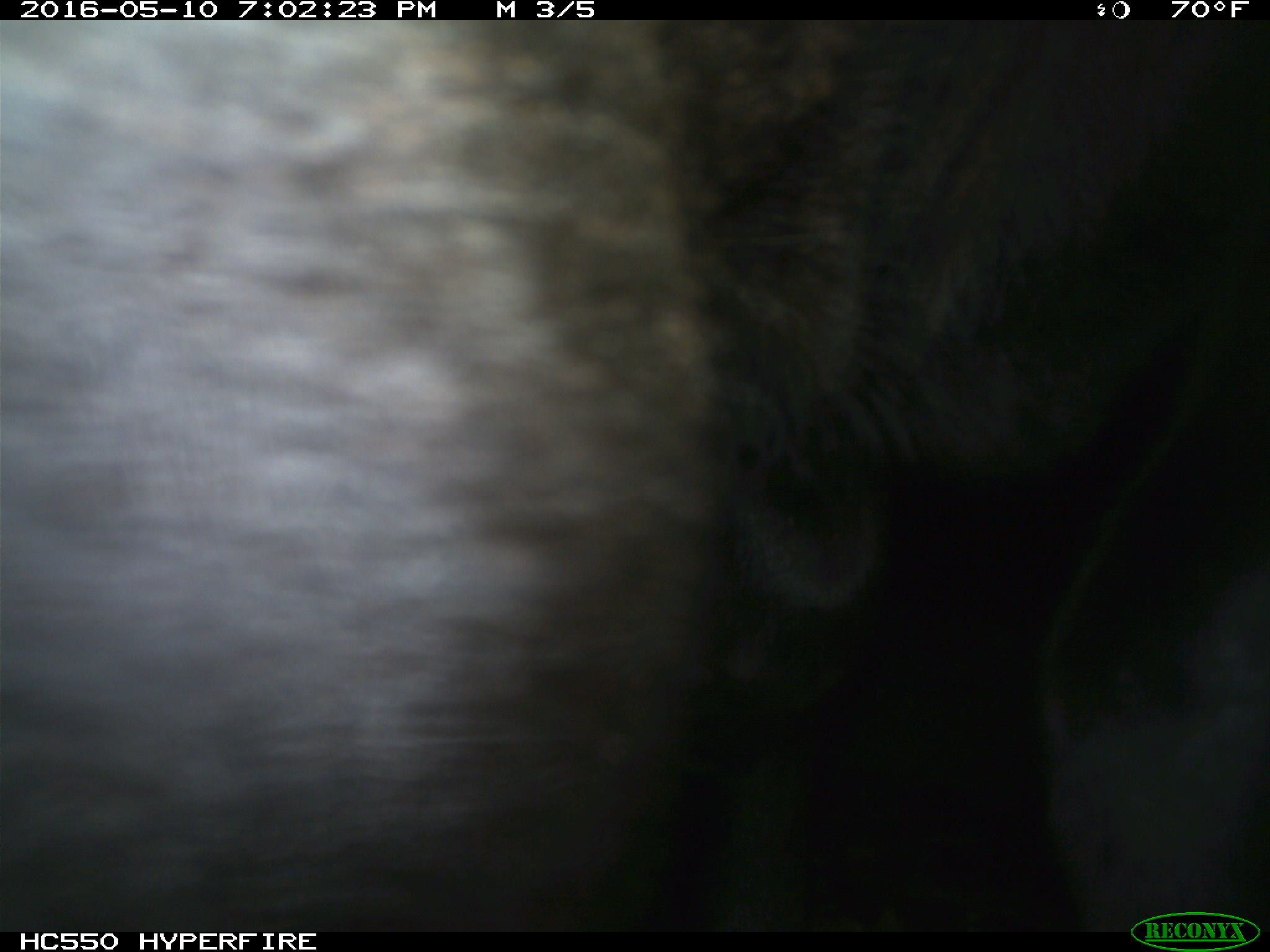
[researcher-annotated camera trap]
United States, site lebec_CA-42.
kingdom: Animalia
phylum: Chordata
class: Mammalia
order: Artiodactyla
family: Bovidae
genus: Bos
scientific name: Bos taurus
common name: domestic cow